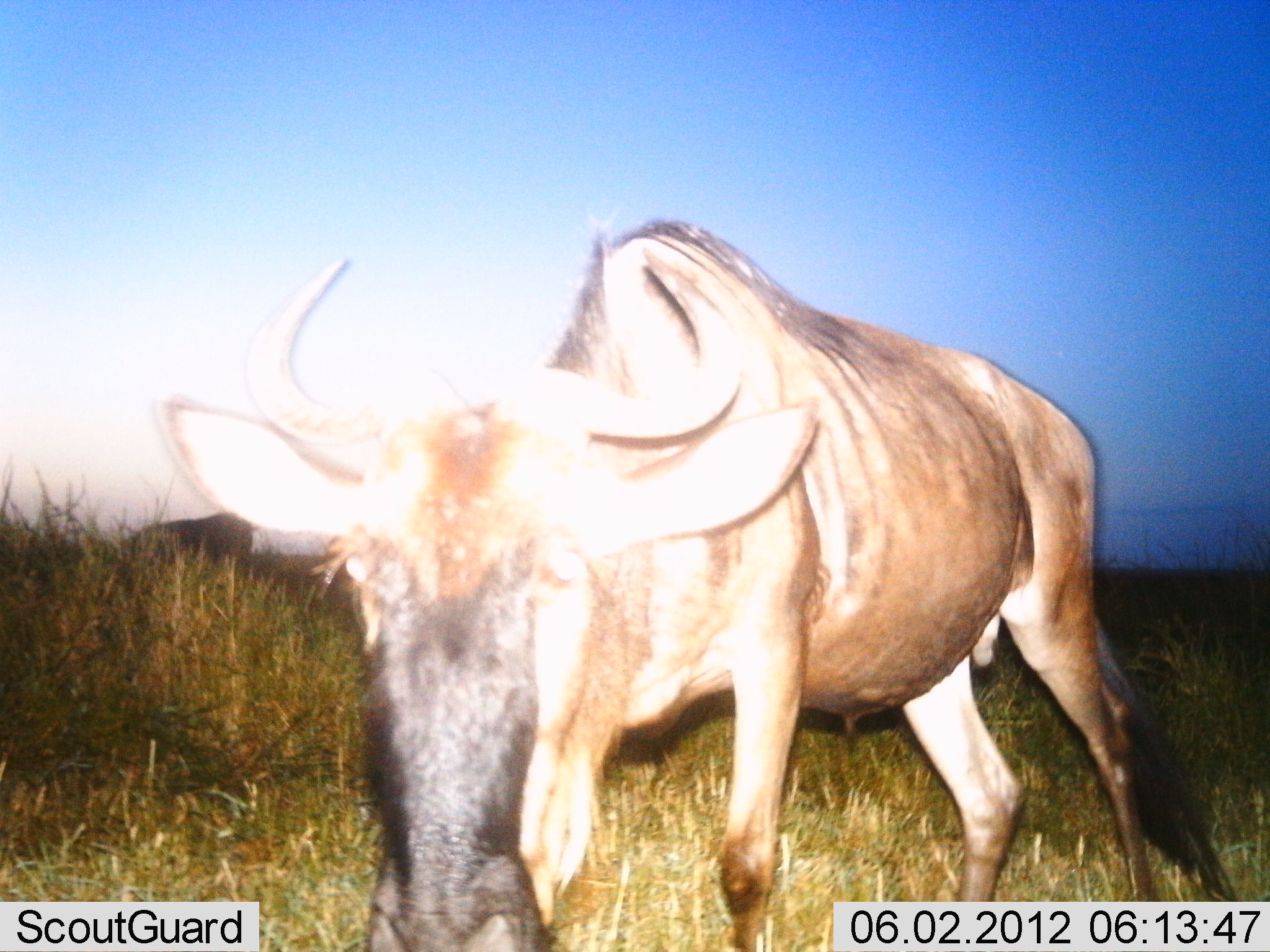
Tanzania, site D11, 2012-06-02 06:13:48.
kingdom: Animalia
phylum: Chordata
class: Mammalia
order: Artiodactyla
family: Bovidae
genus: Connochaetes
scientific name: Connochaetes taurinus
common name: blue wildebeest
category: wildebeest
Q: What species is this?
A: Wildebeest (blue wildebeest) (Connochaetes taurinus).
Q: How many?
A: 1.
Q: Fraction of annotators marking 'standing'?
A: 70%.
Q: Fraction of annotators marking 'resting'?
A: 0%.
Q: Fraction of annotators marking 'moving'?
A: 30%.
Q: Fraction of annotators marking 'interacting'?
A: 0%.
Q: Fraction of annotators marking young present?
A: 0%.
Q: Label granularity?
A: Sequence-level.